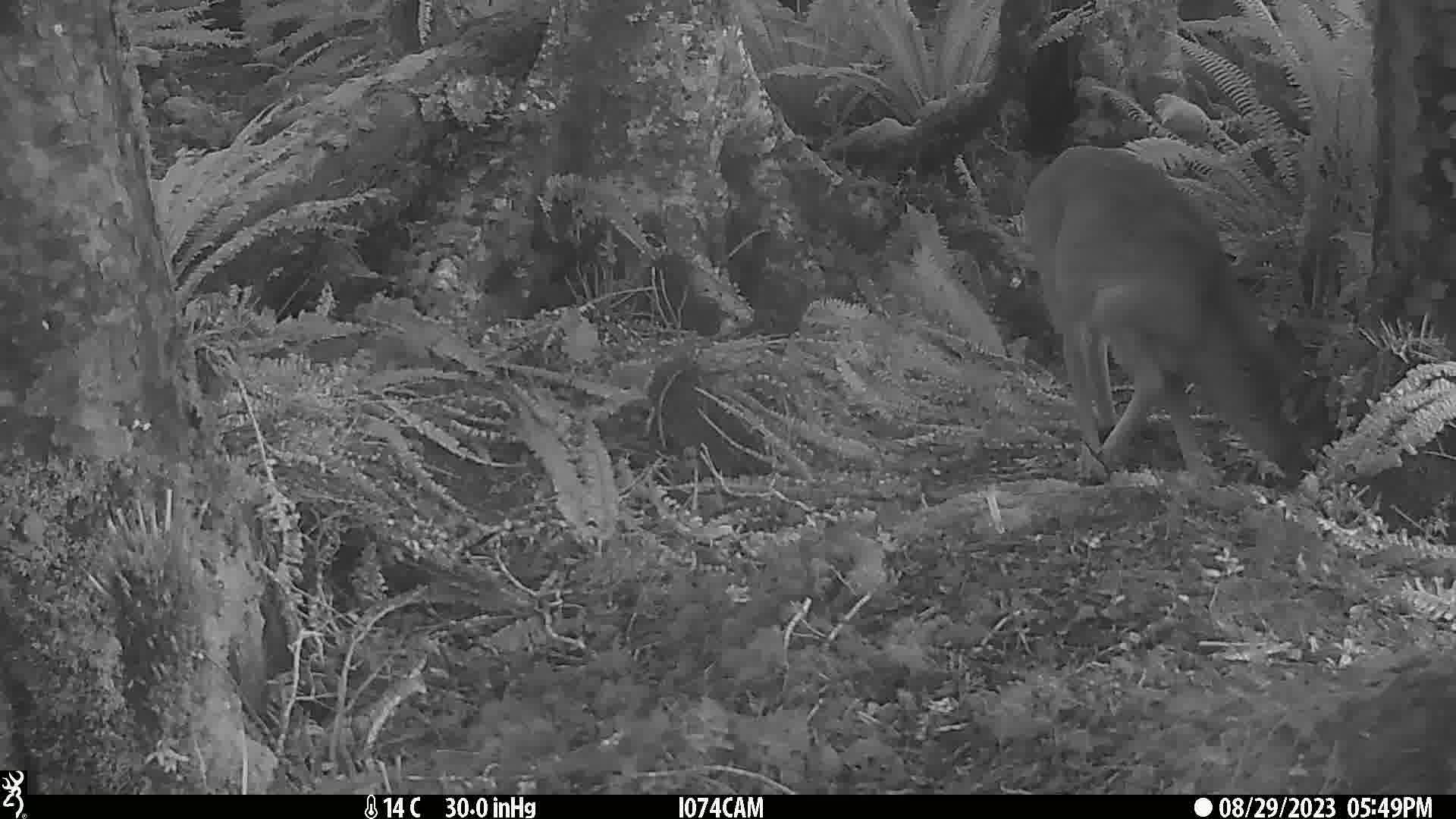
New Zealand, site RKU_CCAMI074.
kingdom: Animalia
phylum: Chordata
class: Mammalia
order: Artiodactyla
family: Cervidae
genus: Odocoileus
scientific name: Odocoileus virginianus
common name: white-tailed deer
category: white tailed deer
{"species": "white tailed deer (white-tailed deer) (Odocoileus virginianus)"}